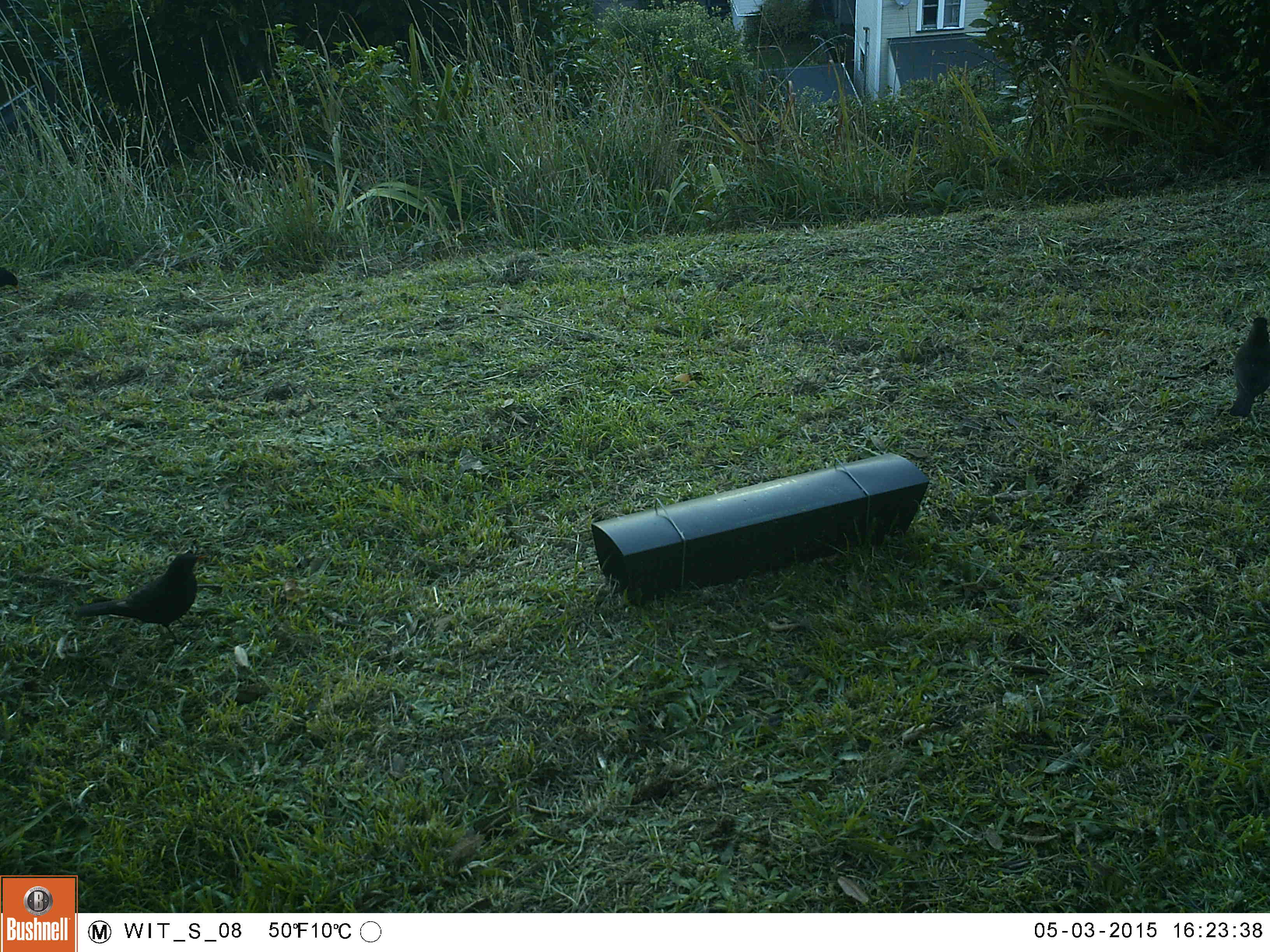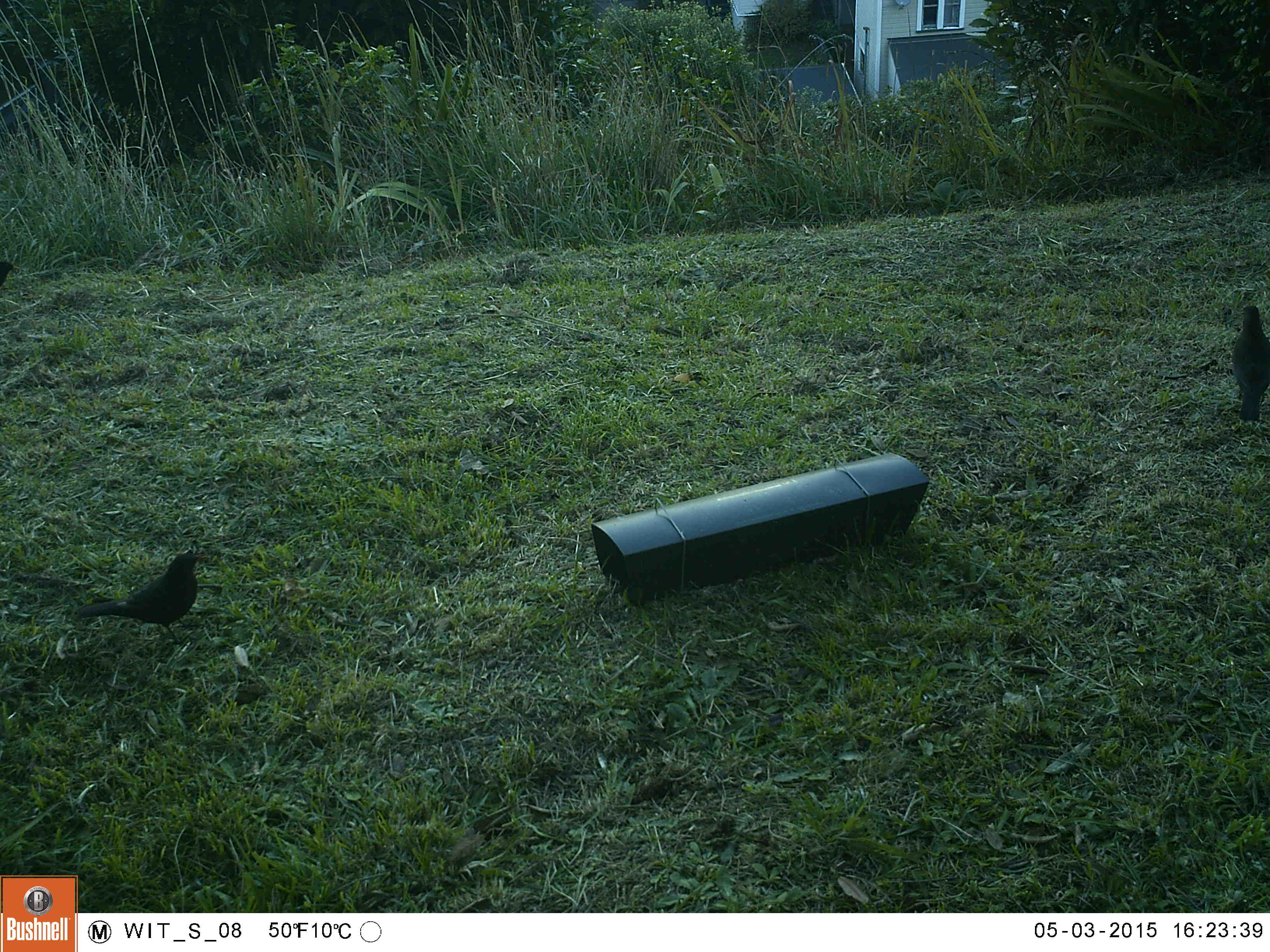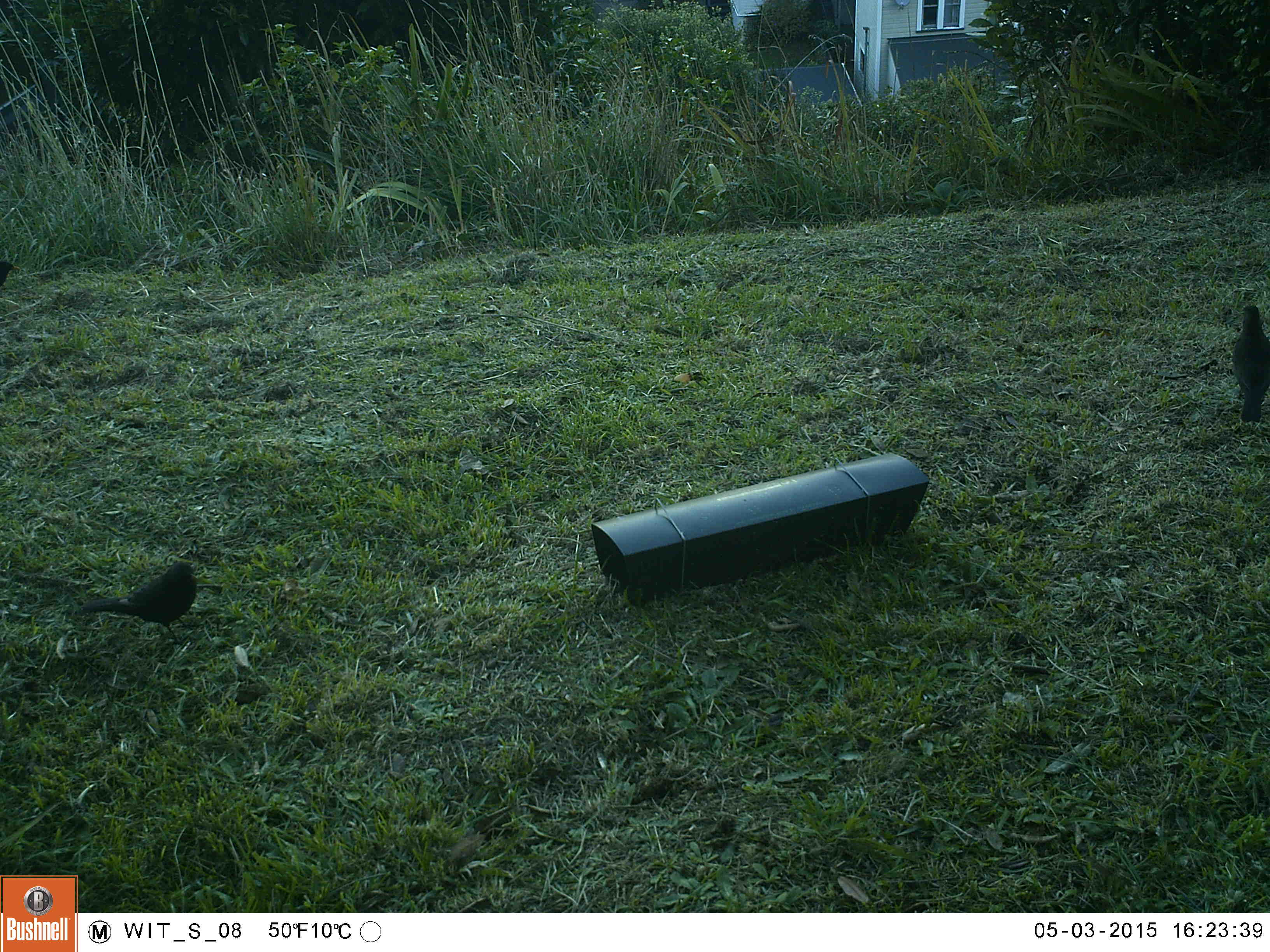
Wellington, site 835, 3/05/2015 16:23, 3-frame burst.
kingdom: Animalia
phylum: Chordata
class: Aves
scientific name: Aves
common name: bird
Bird (Aves).